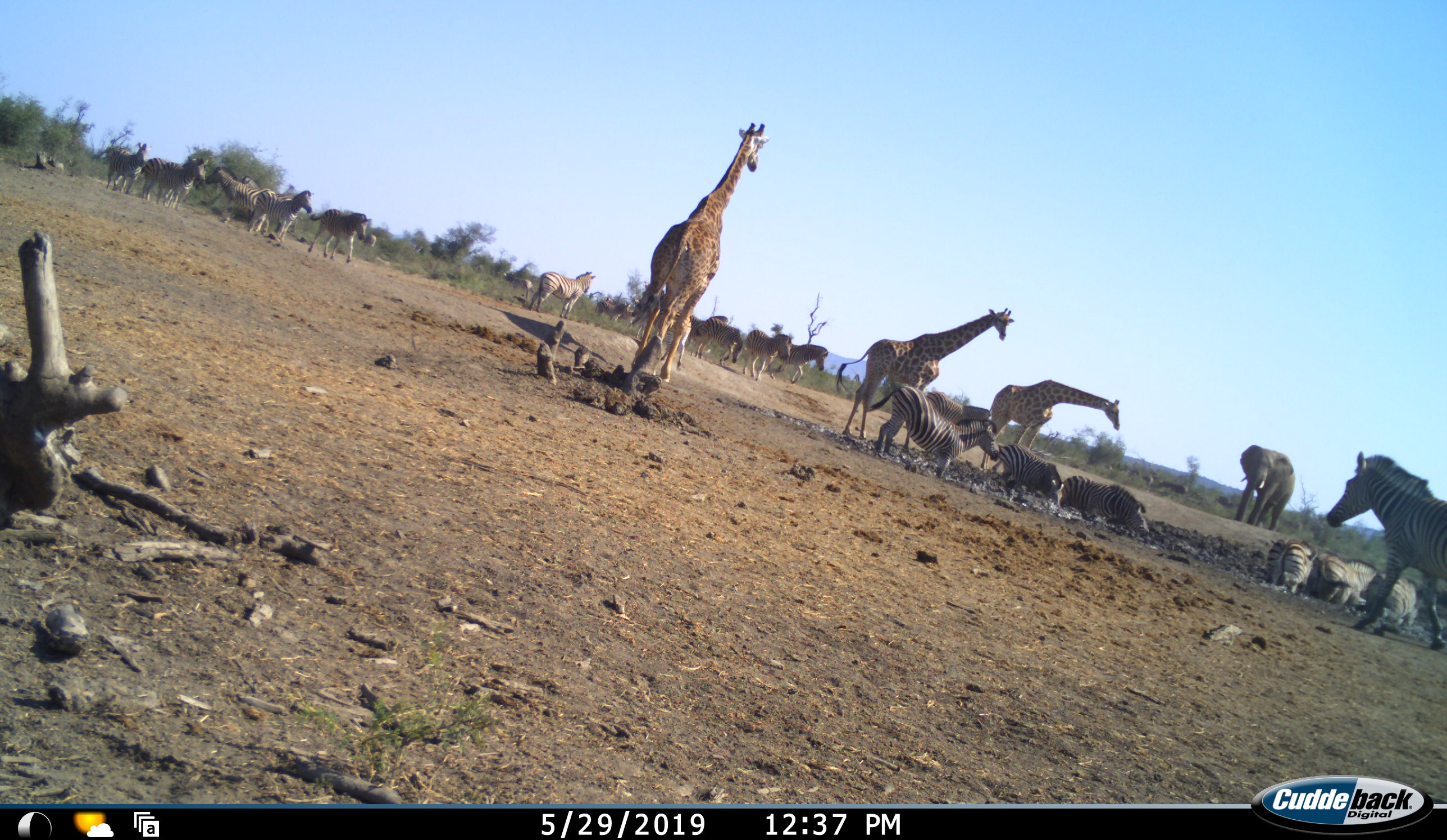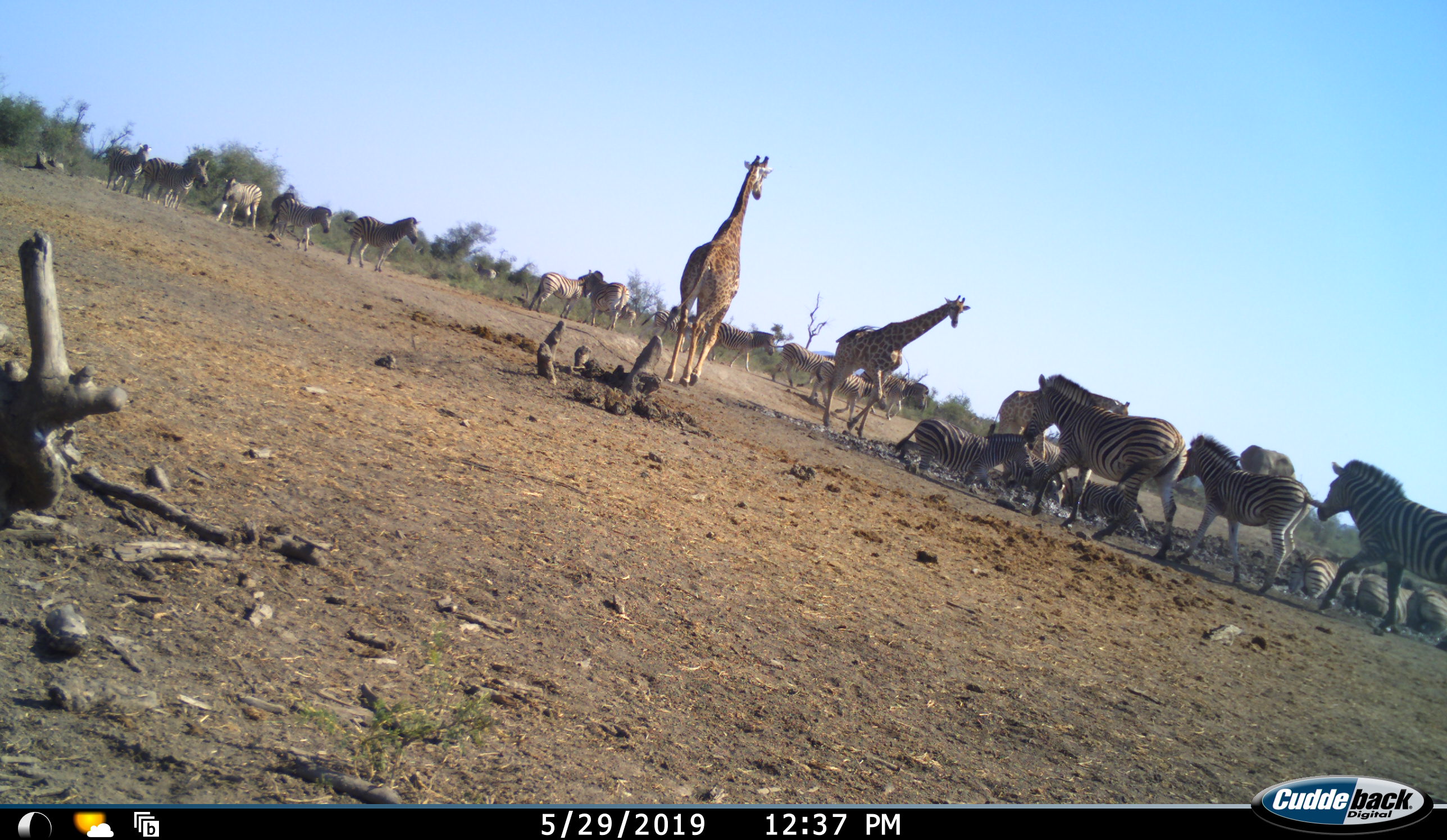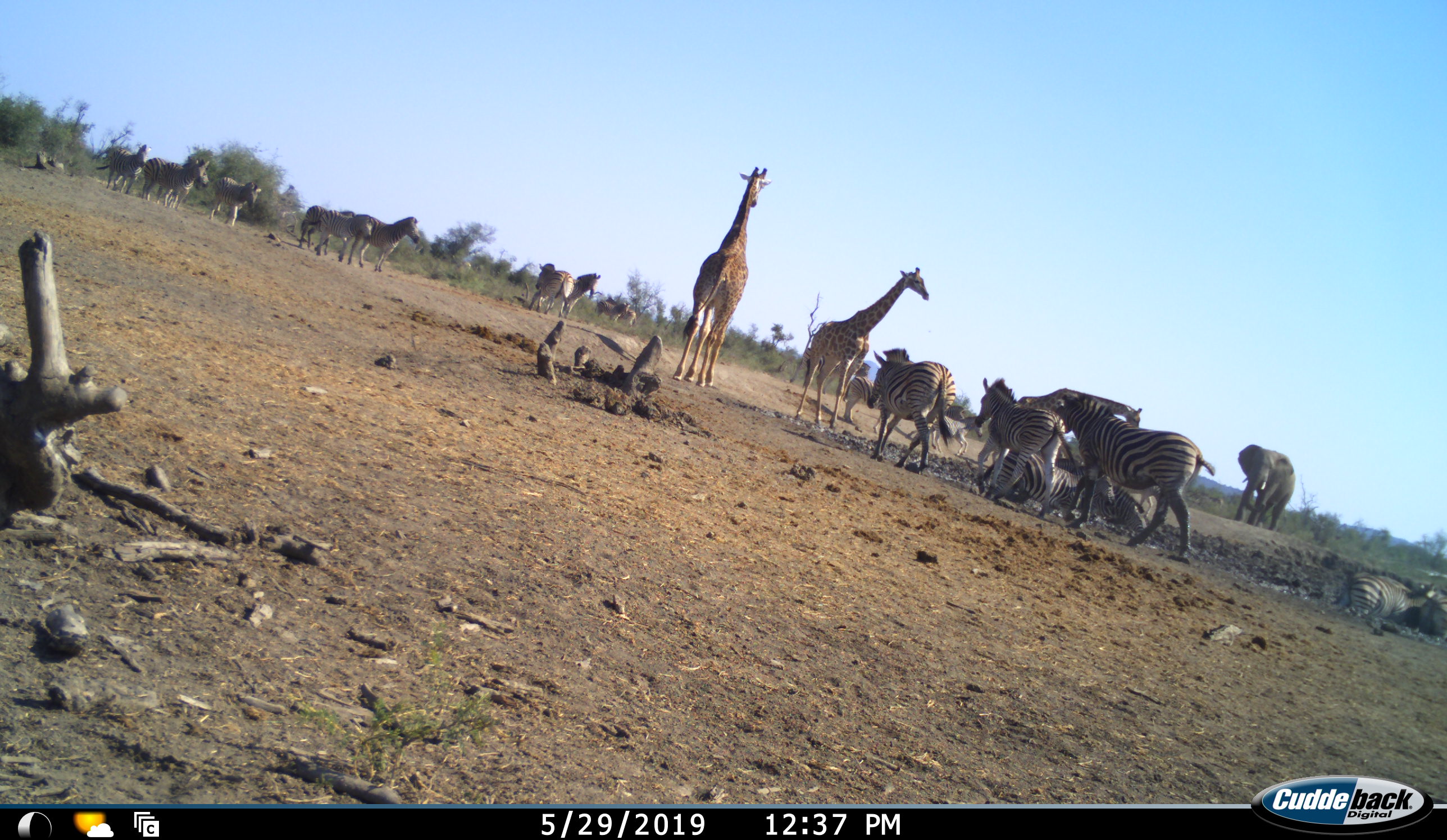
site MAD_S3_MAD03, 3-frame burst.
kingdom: Animalia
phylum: Chordata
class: Mammalia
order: Proboscidea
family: Elephantidae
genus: Loxodonta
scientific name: Loxodonta africana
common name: african bush elephant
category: elephant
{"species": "elephant (african bush elephant) (Loxodonta africana)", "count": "1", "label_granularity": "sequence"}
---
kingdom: Animalia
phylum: Chordata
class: Mammalia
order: Artiodactyla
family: Giraffidae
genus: Giraffa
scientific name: Giraffa camelopardalis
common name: giraffe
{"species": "giraffe (Giraffa camelopardalis)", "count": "3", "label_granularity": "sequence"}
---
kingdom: Animalia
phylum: Chordata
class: Mammalia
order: Perissodactyla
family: Equidae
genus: Equus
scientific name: Equus quagga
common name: plains zebra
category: zebraplains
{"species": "zebraplains (plains zebra) (Equus quagga)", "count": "11-50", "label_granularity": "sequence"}